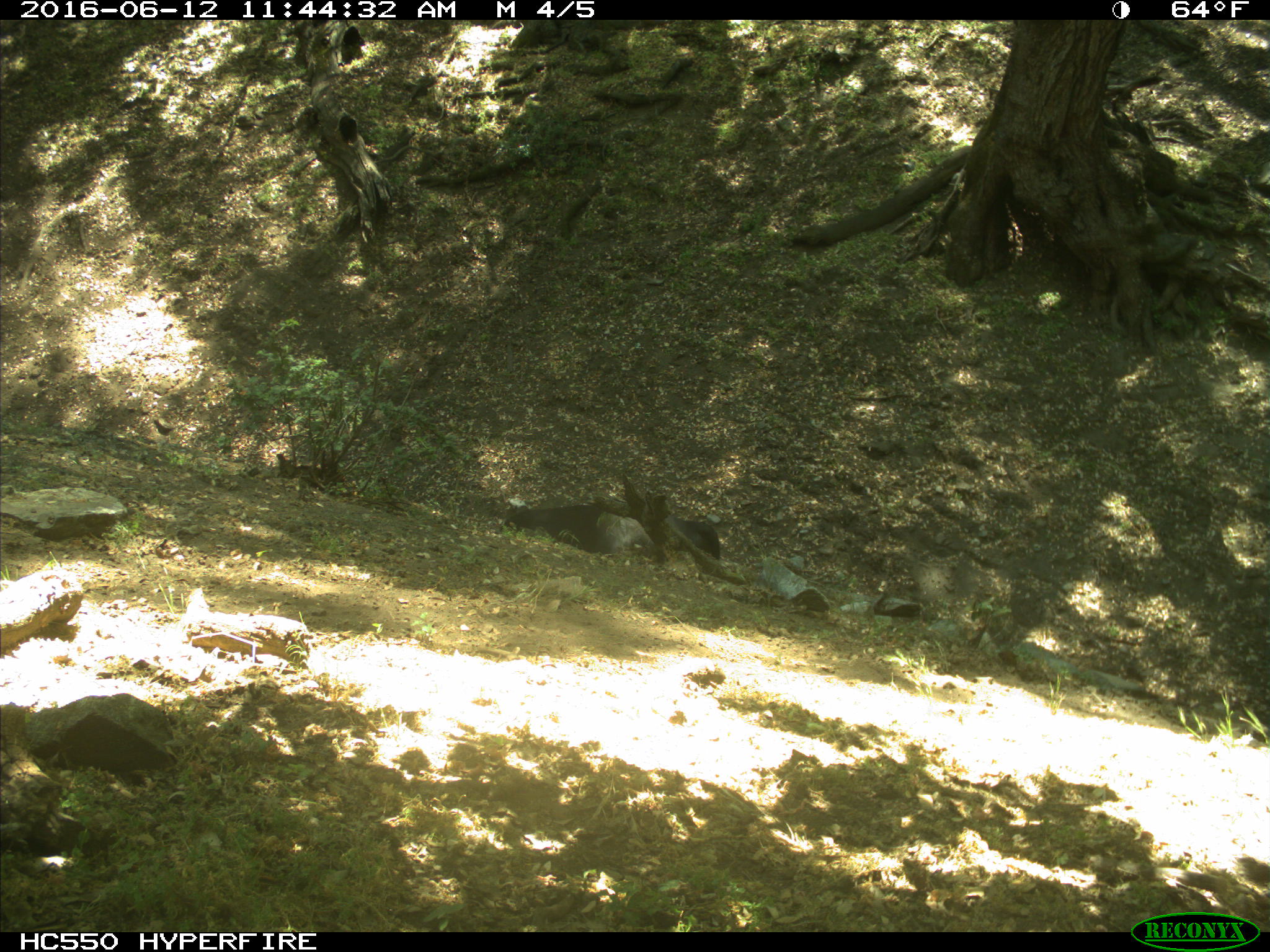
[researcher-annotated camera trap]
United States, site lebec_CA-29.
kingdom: Animalia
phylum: Chordata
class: Mammalia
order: Artiodactyla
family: Bovidae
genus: Bos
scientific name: Bos taurus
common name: domestic cow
Bos taurus (domestic cow).